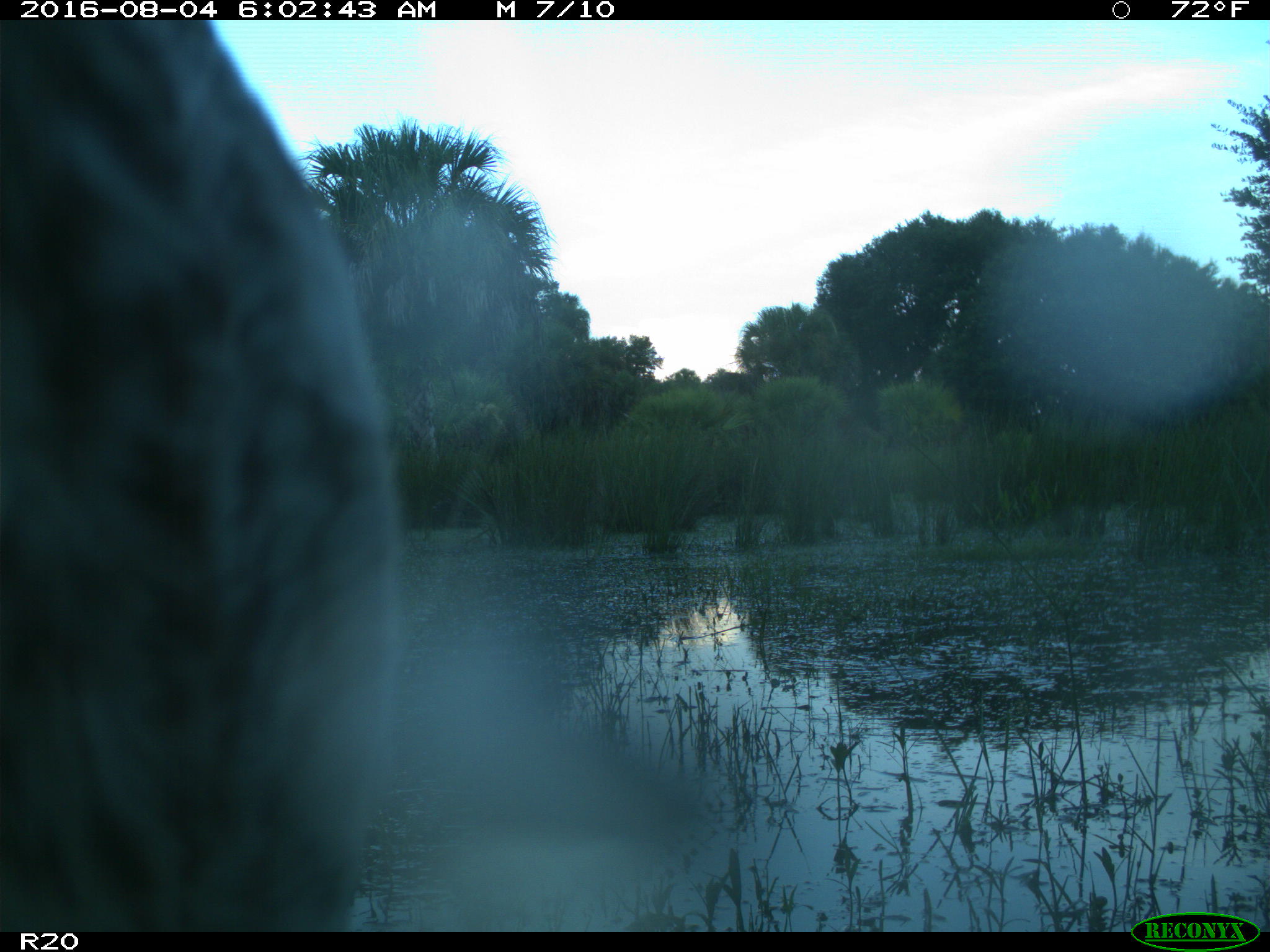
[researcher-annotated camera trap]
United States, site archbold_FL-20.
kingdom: Animalia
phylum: Chordata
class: Mammalia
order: Artiodactyla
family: Bovidae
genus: Bos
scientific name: Bos taurus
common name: domestic cow